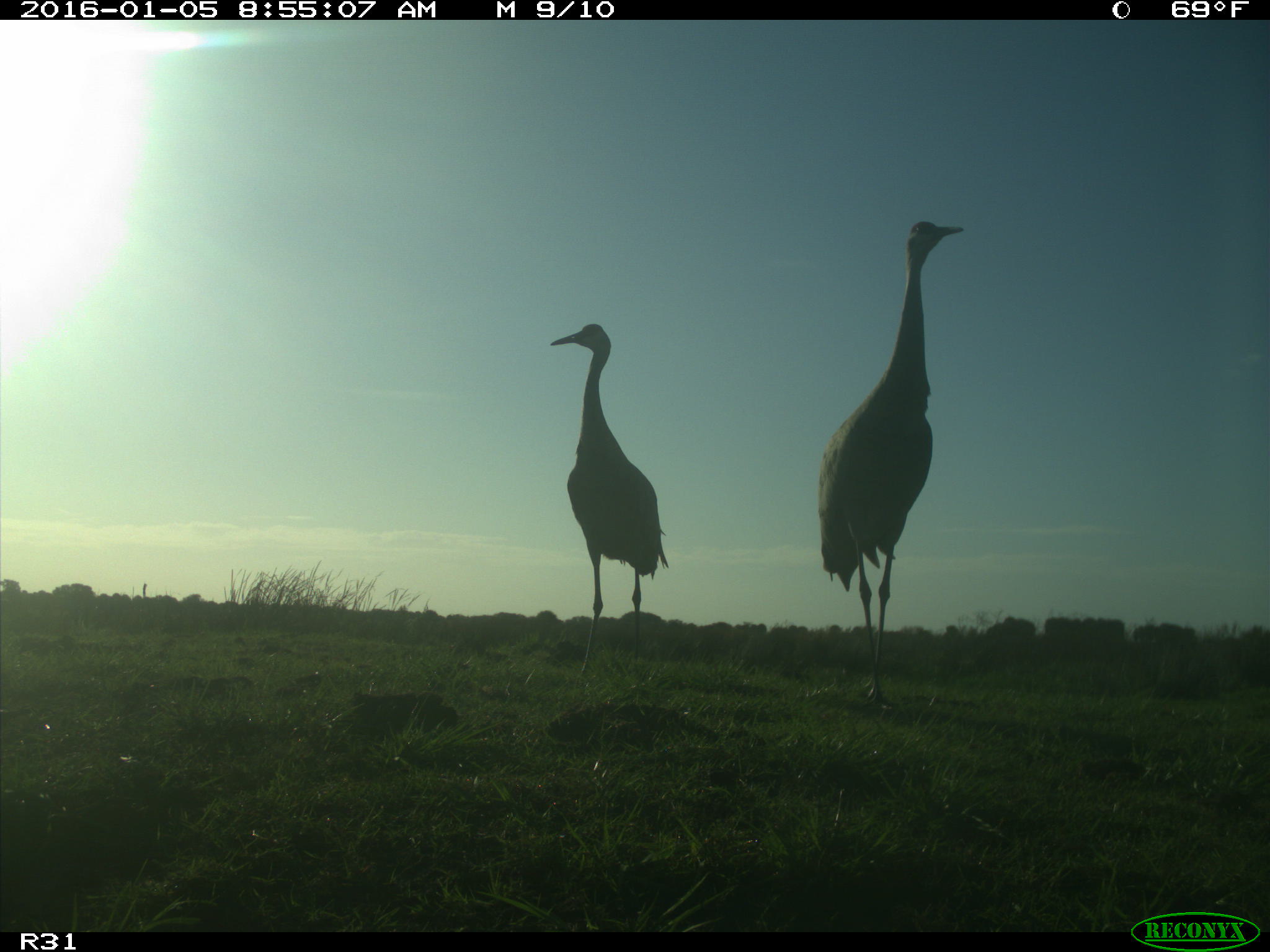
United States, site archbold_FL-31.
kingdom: Animalia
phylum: Chordata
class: Aves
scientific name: Aves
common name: birds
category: unidentified bird